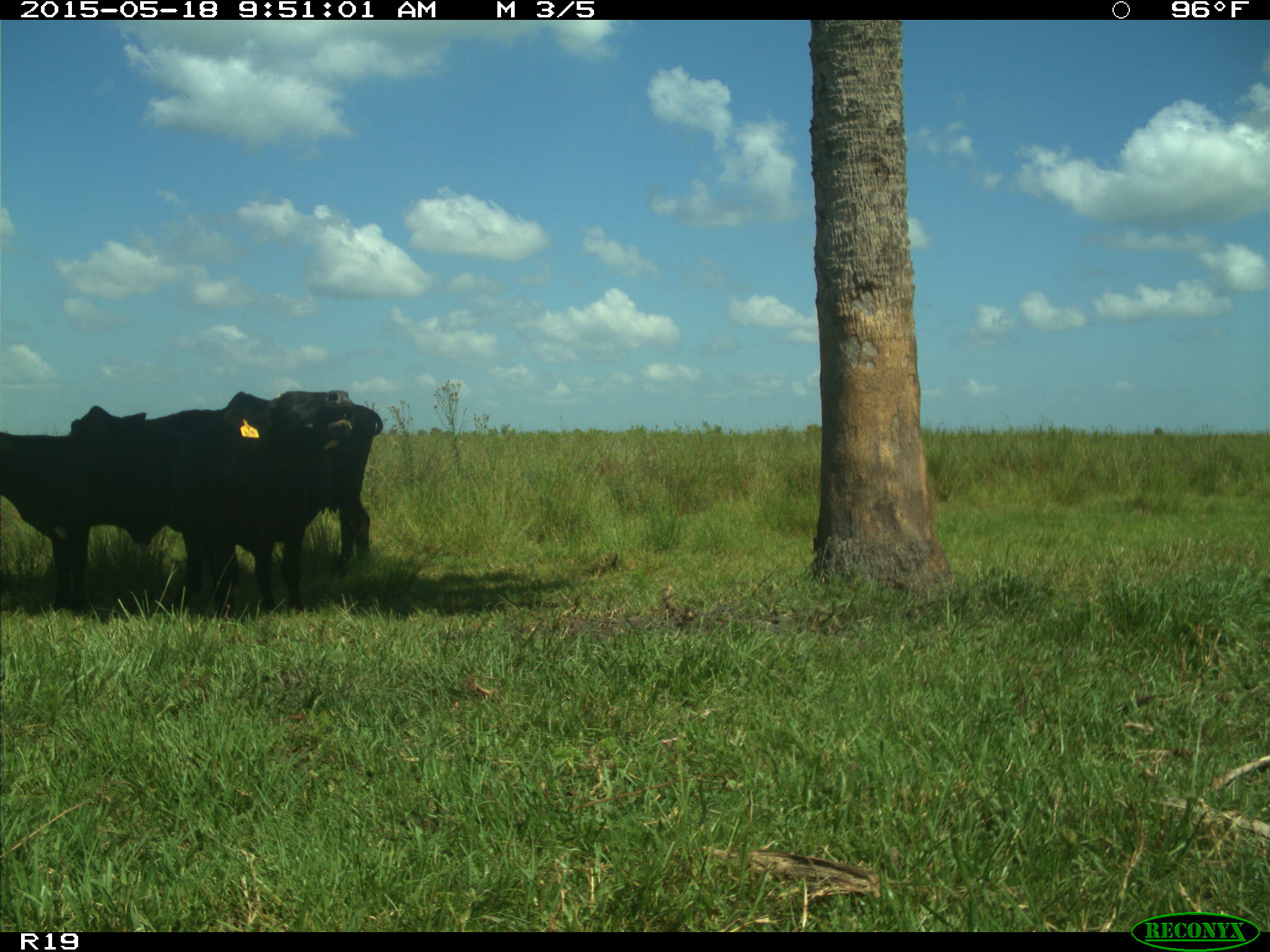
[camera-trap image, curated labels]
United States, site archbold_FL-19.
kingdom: Animalia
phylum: Chordata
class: Mammalia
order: Artiodactyla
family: Bovidae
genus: Bos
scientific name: Bos taurus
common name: domestic cow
Bos taurus (domestic cow).